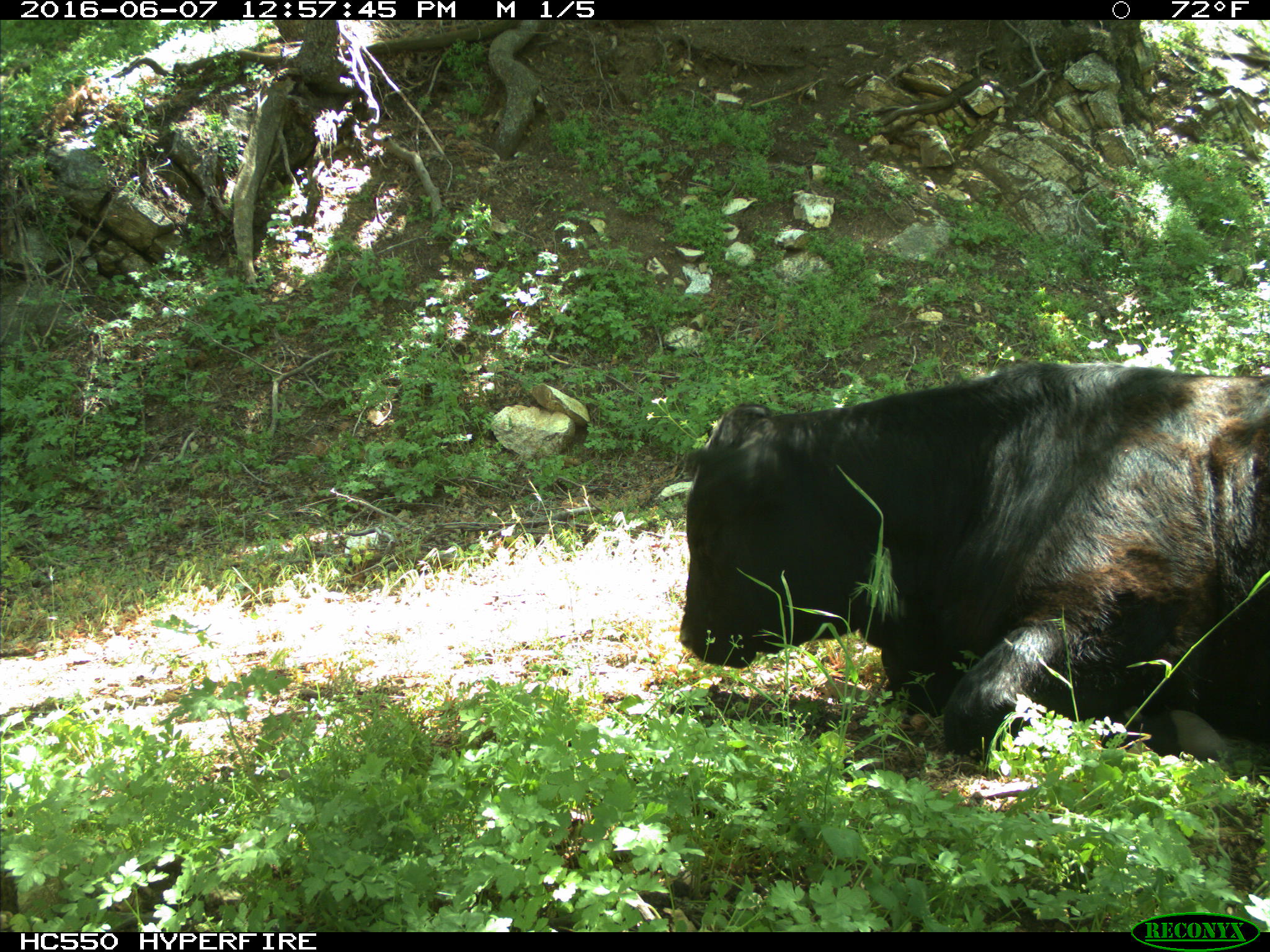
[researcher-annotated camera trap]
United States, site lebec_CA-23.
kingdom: Animalia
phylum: Chordata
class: Mammalia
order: Artiodactyla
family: Bovidae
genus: Bos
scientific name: Bos taurus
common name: domestic cow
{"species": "Bos taurus (domestic cow)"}